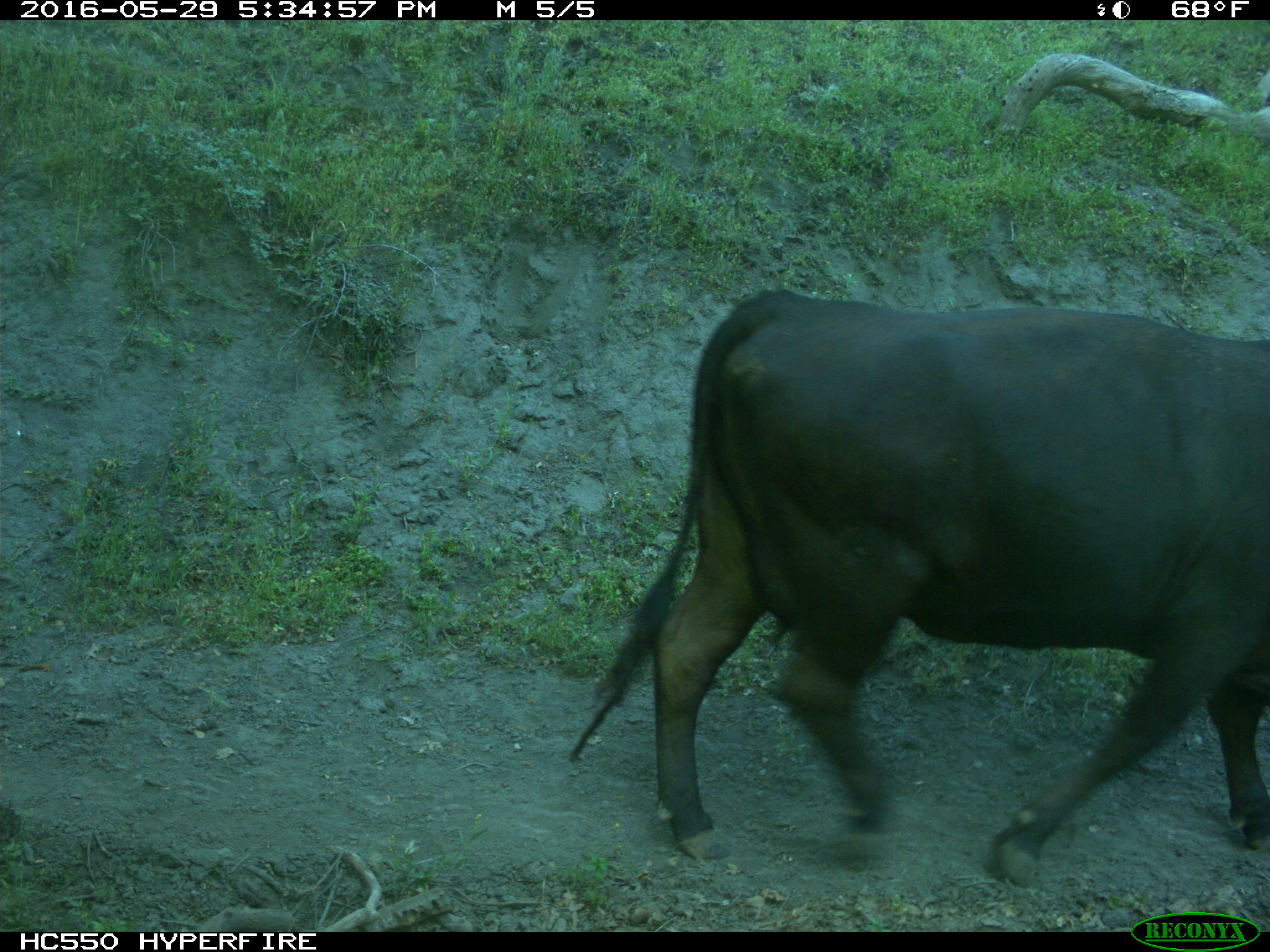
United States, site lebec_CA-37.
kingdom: Animalia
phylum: Chordata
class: Mammalia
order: Artiodactyla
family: Bovidae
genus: Bos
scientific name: Bos taurus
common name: domestic cow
Bos taurus (domestic cow).